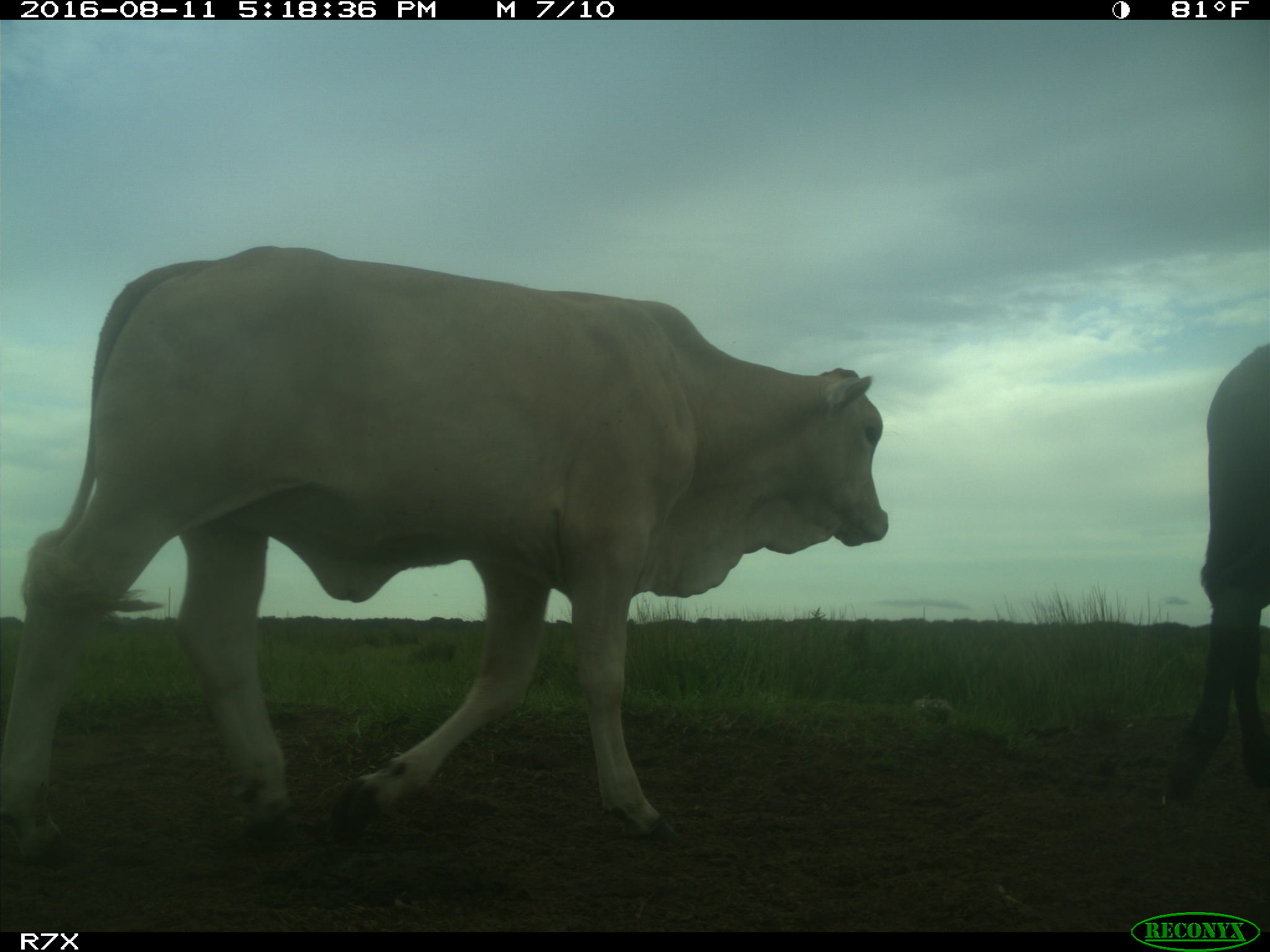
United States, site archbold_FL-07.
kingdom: Animalia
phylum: Chordata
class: Mammalia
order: Artiodactyla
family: Bovidae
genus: Bos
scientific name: Bos taurus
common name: domestic cow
Bos taurus (domestic cow).